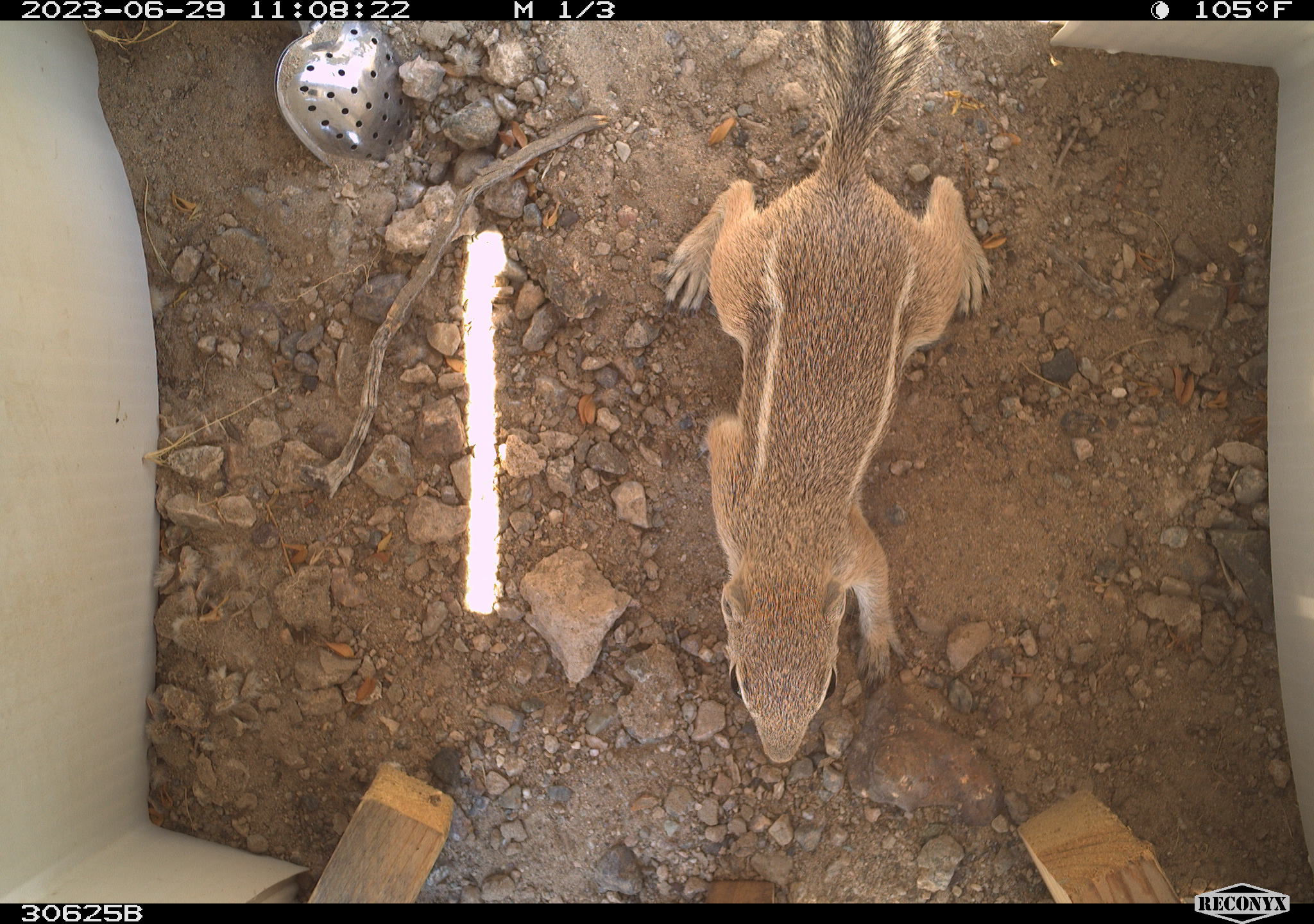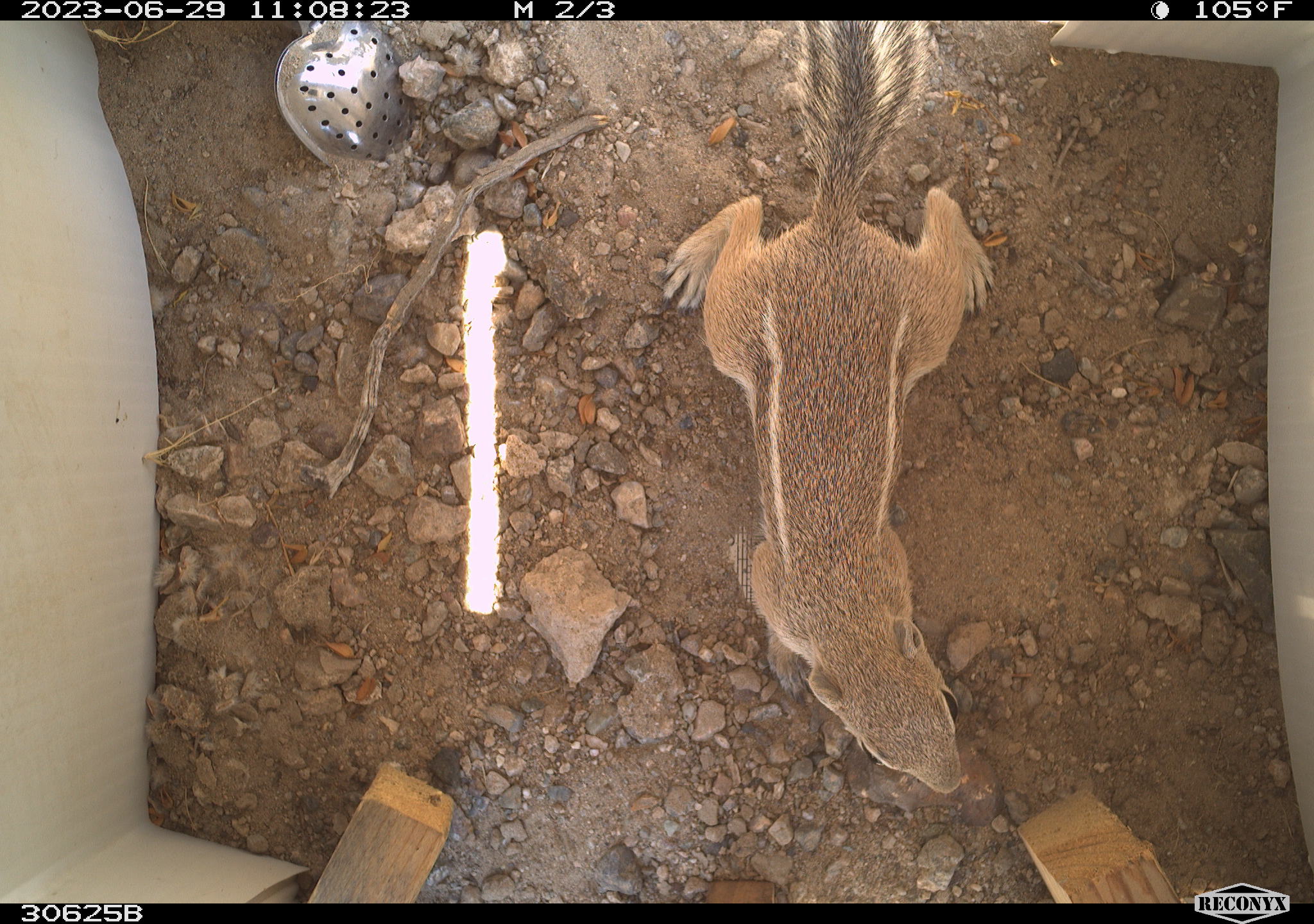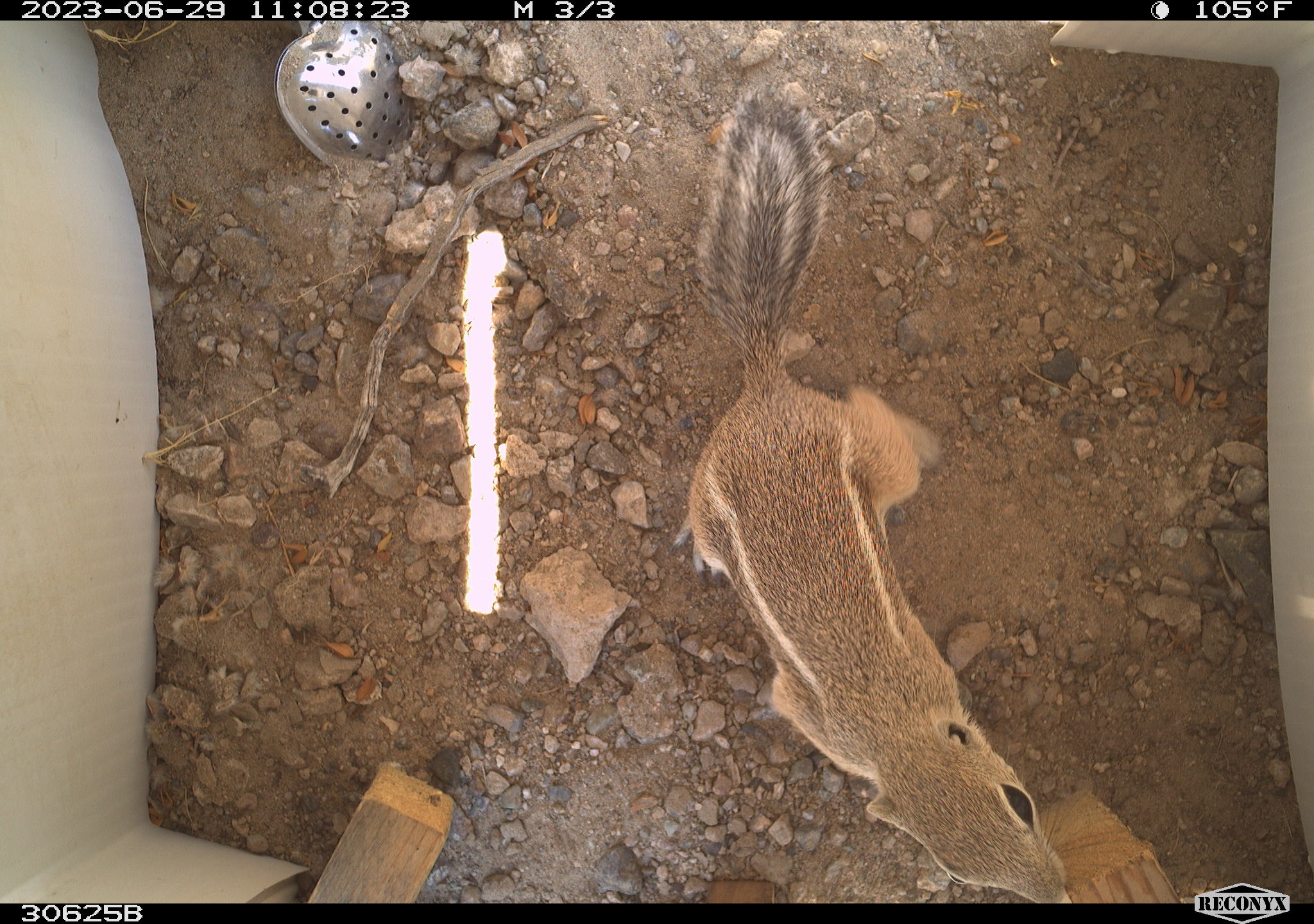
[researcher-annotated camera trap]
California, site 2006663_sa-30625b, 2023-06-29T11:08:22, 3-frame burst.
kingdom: Animalia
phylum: Chordata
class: Mammalia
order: Rodentia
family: Sciuridae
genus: Ammospermophilus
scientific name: Ammospermophilus leucurus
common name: white-tailed antelope squirrel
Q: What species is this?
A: White-tailed antelope squirrel (Ammospermophilus leucurus).